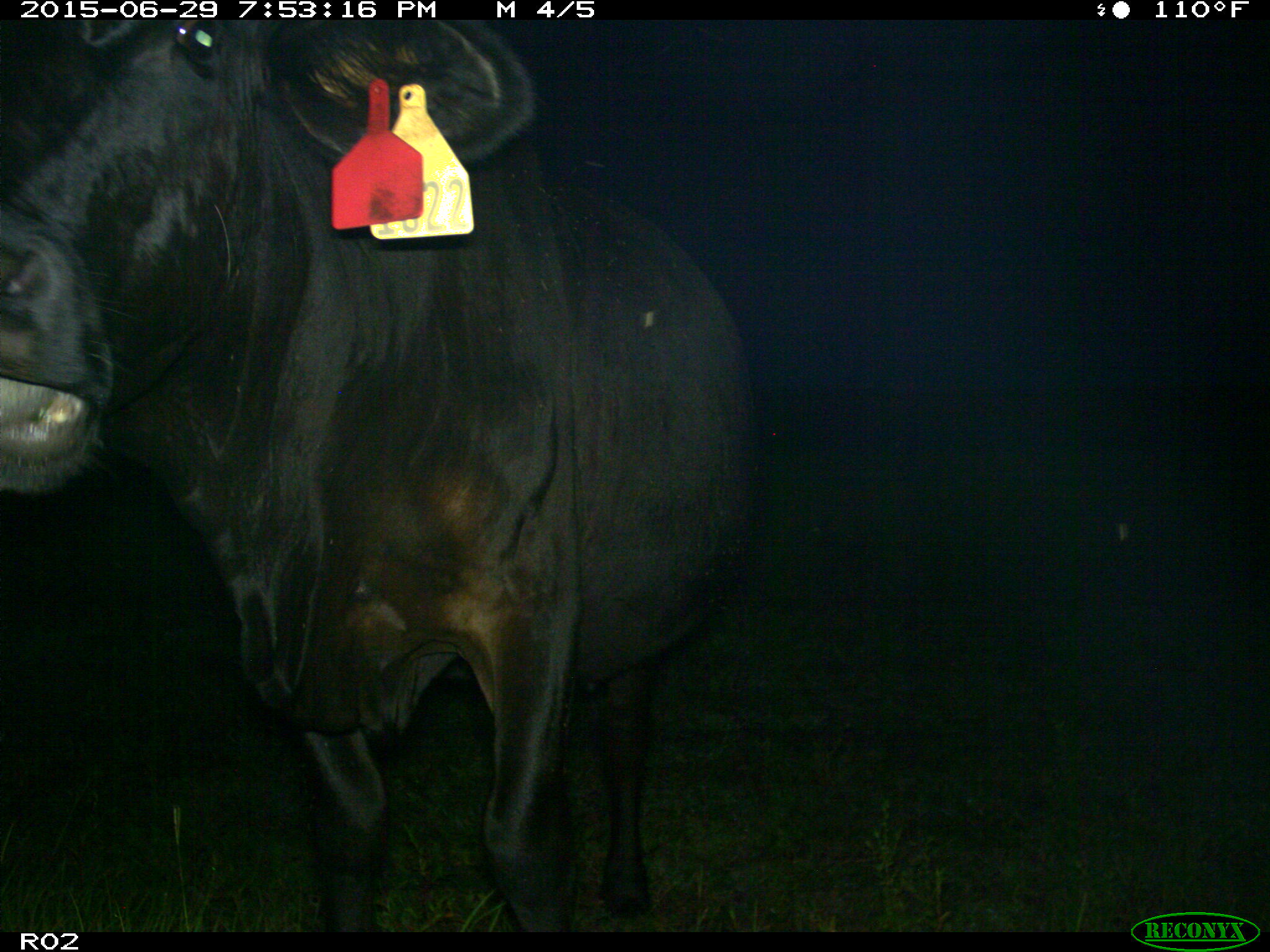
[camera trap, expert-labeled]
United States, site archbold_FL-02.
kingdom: Animalia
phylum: Chordata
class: Mammalia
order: Artiodactyla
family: Bovidae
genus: Bos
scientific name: Bos taurus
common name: domestic cow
Bos taurus (domestic cow).